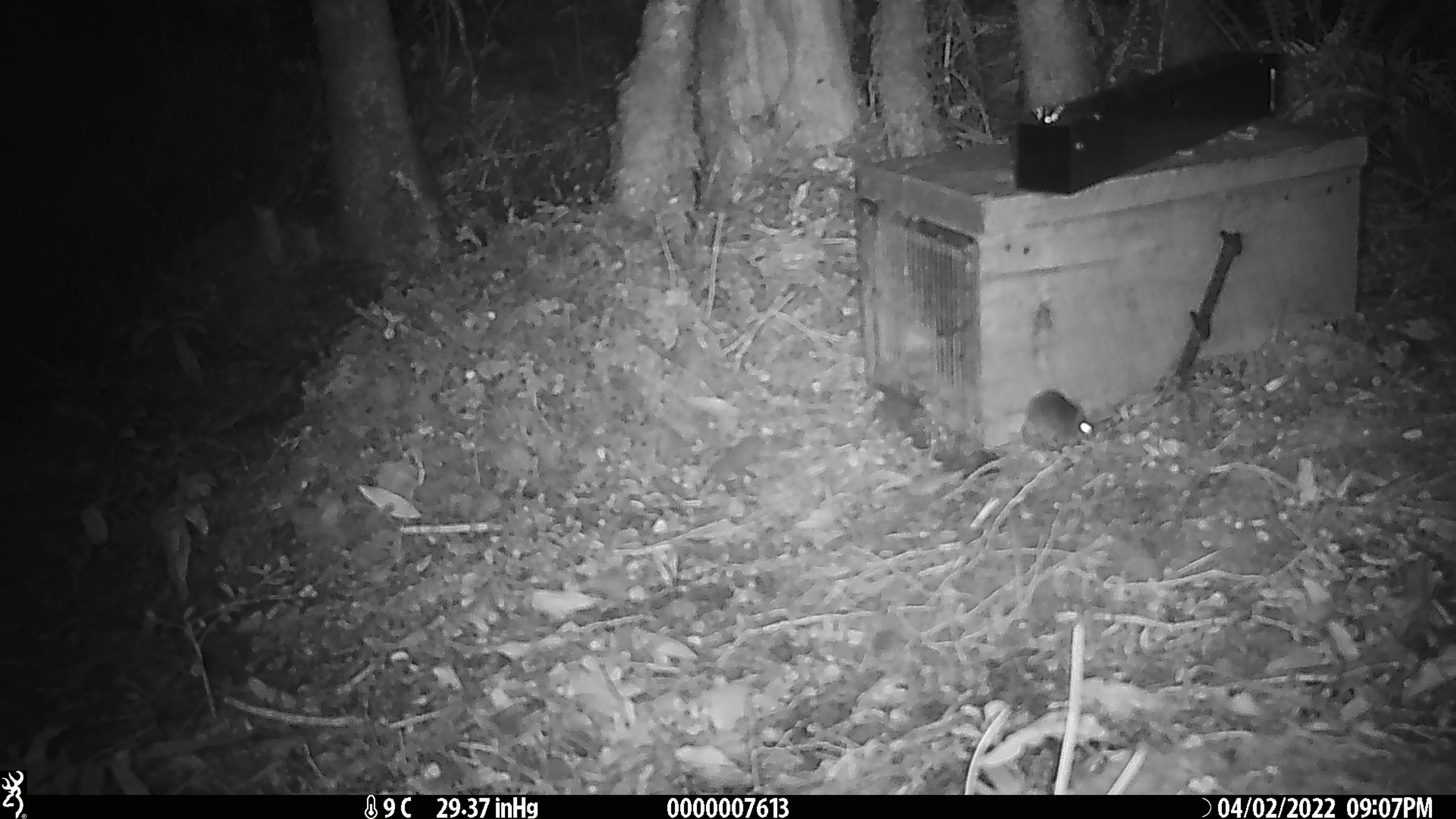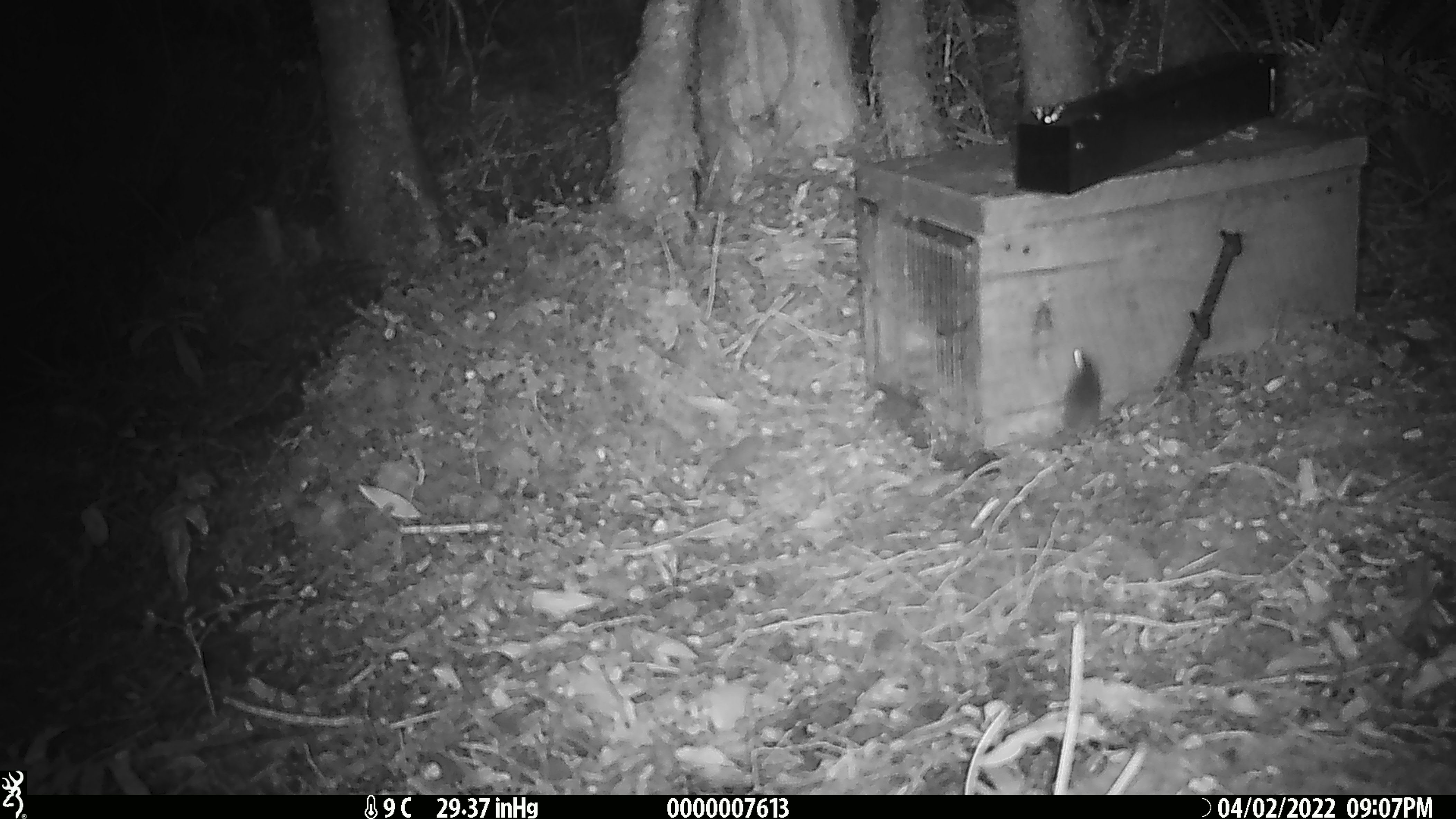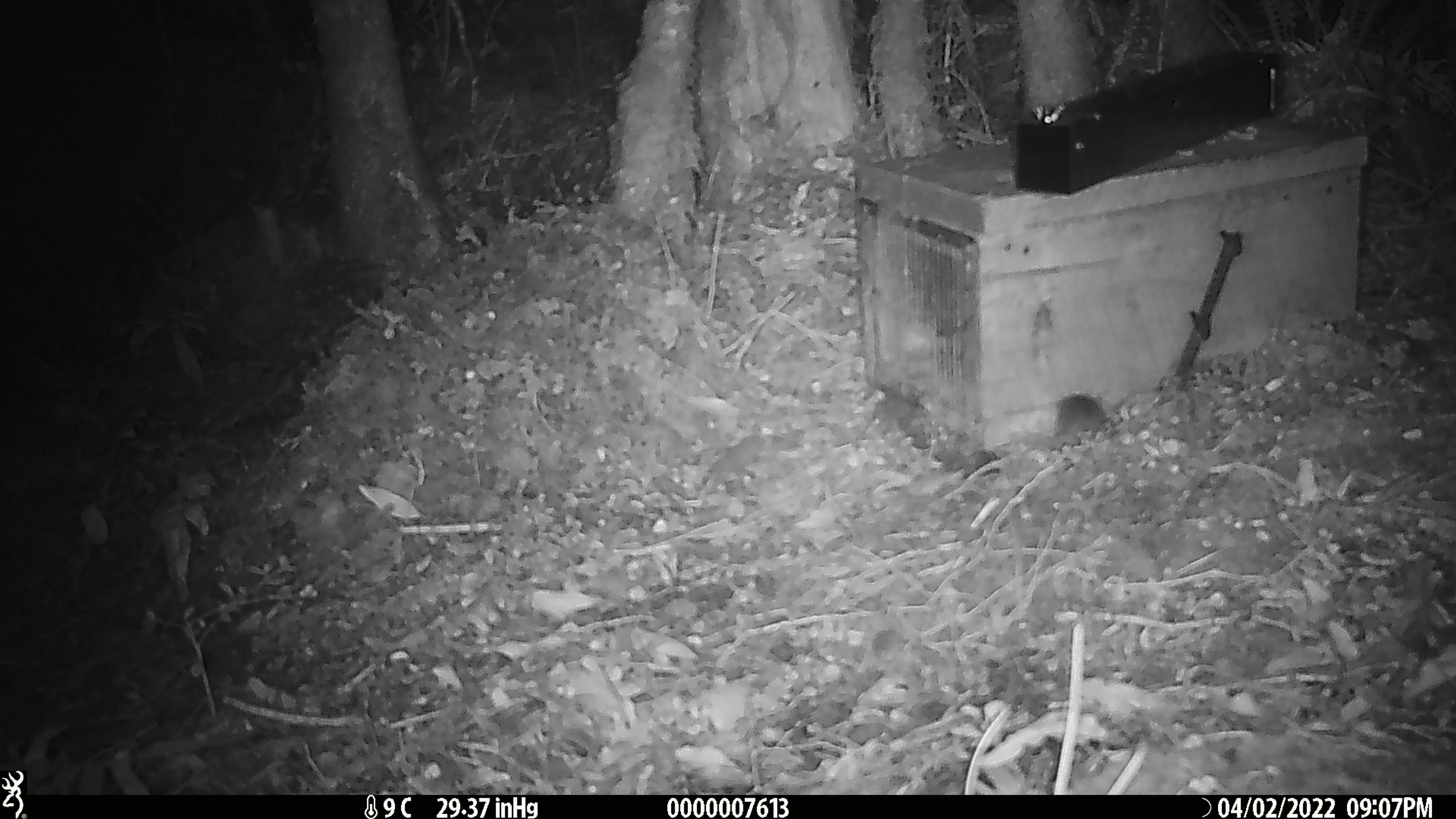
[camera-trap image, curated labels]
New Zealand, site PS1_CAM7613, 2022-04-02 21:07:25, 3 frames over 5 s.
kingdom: Animalia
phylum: Chordata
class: Mammalia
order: Rodentia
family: Muridae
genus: Mus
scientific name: Mus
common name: mouse